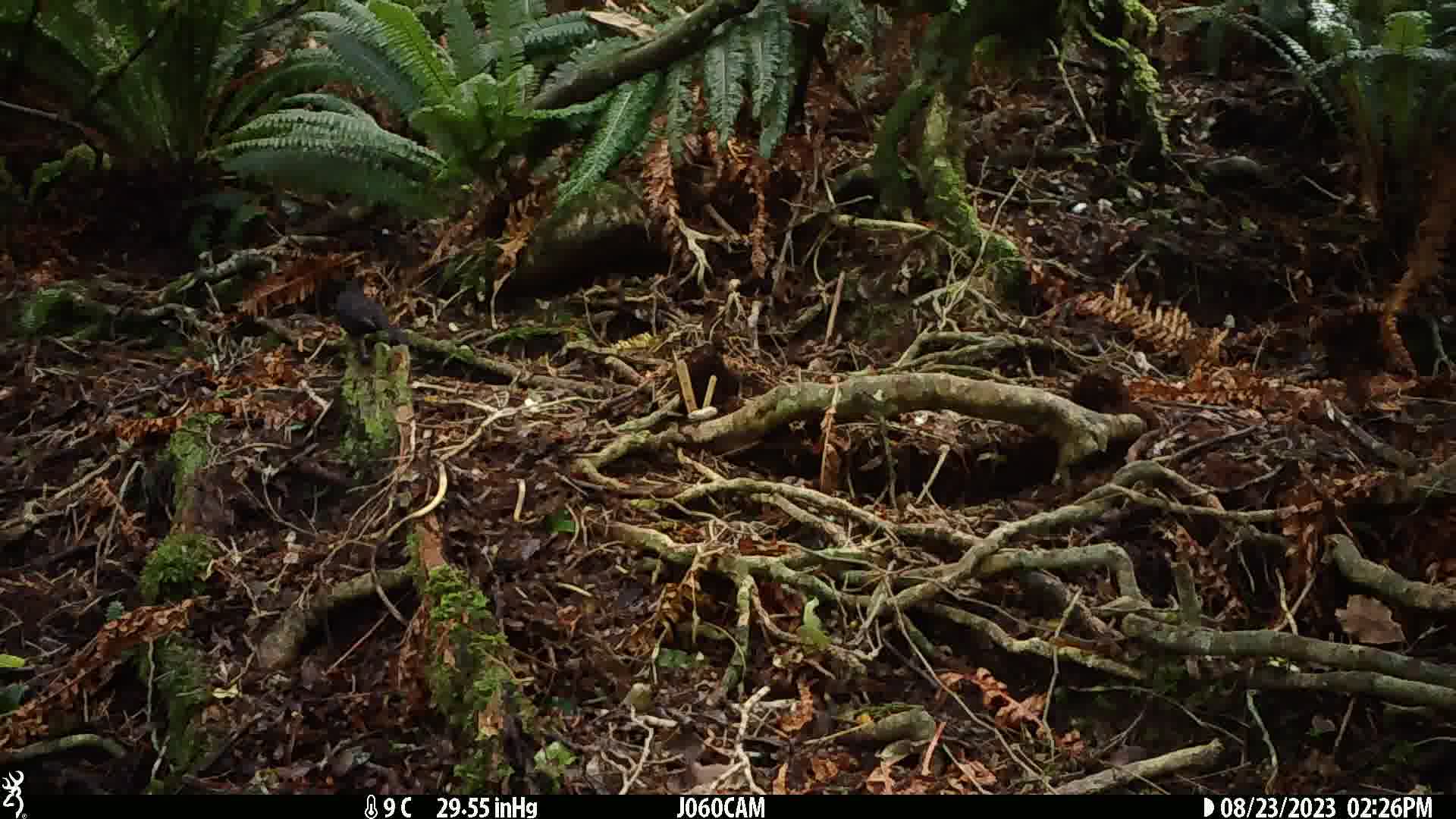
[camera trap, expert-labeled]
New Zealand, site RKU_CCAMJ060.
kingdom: Animalia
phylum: Chordata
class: Aves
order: Passeriformes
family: Turdidae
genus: Turdus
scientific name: Turdus merula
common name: eurasian blackbird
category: blackbird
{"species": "blackbird (eurasian blackbird) (Turdus merula)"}